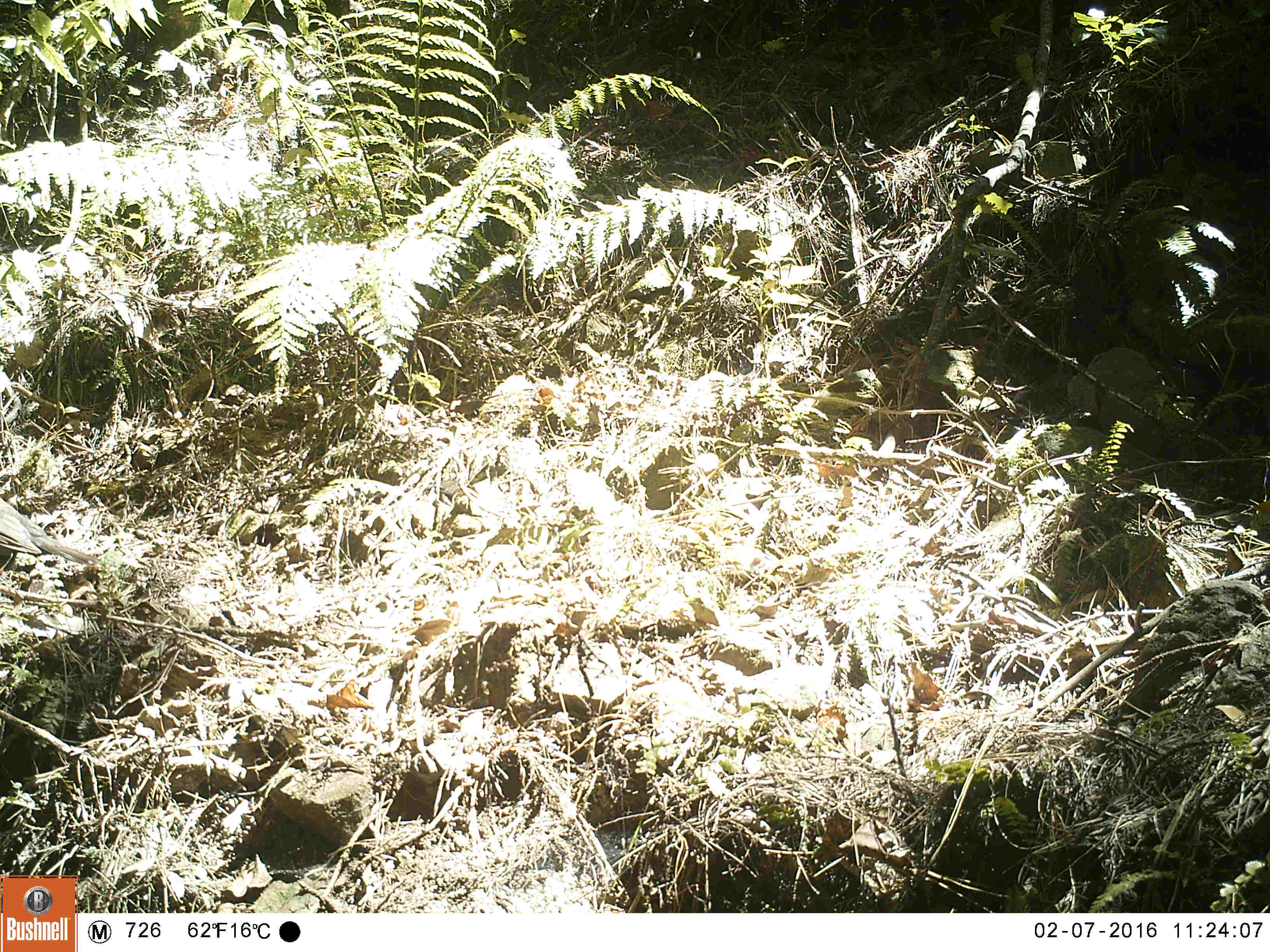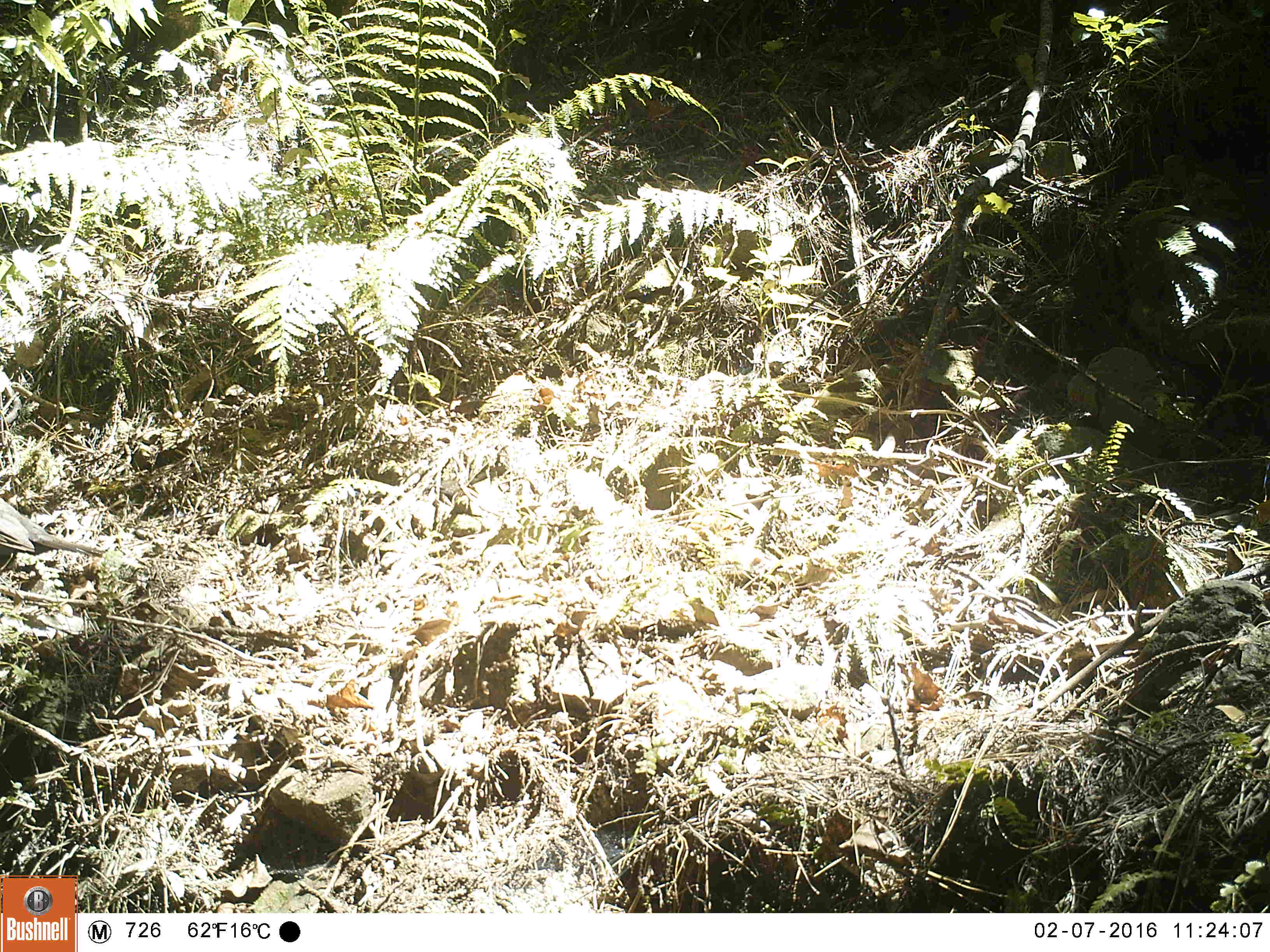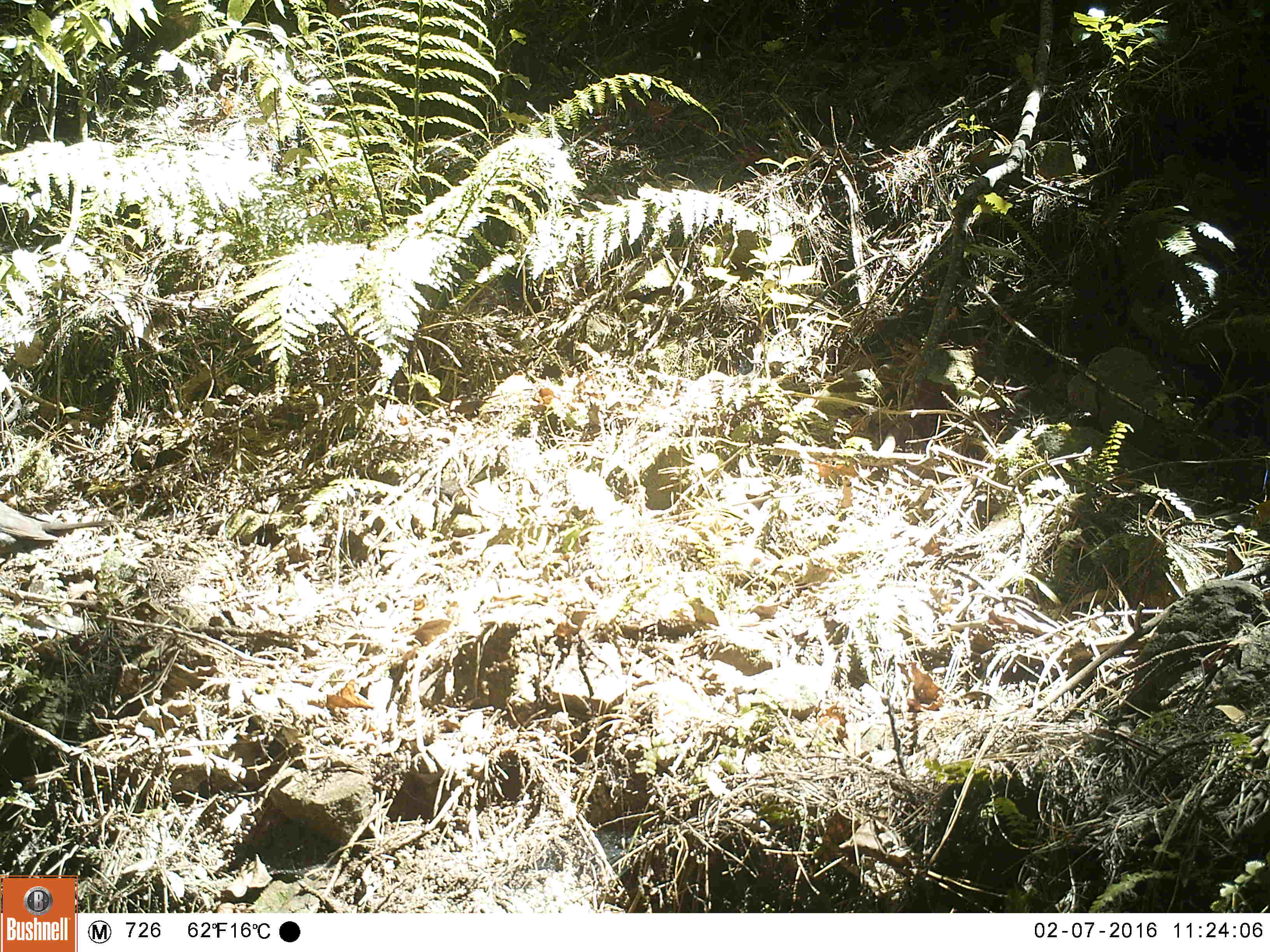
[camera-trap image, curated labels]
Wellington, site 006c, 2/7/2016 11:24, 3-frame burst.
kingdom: Animalia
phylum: Chordata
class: Aves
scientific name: Aves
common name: bird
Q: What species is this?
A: Bird (Aves).